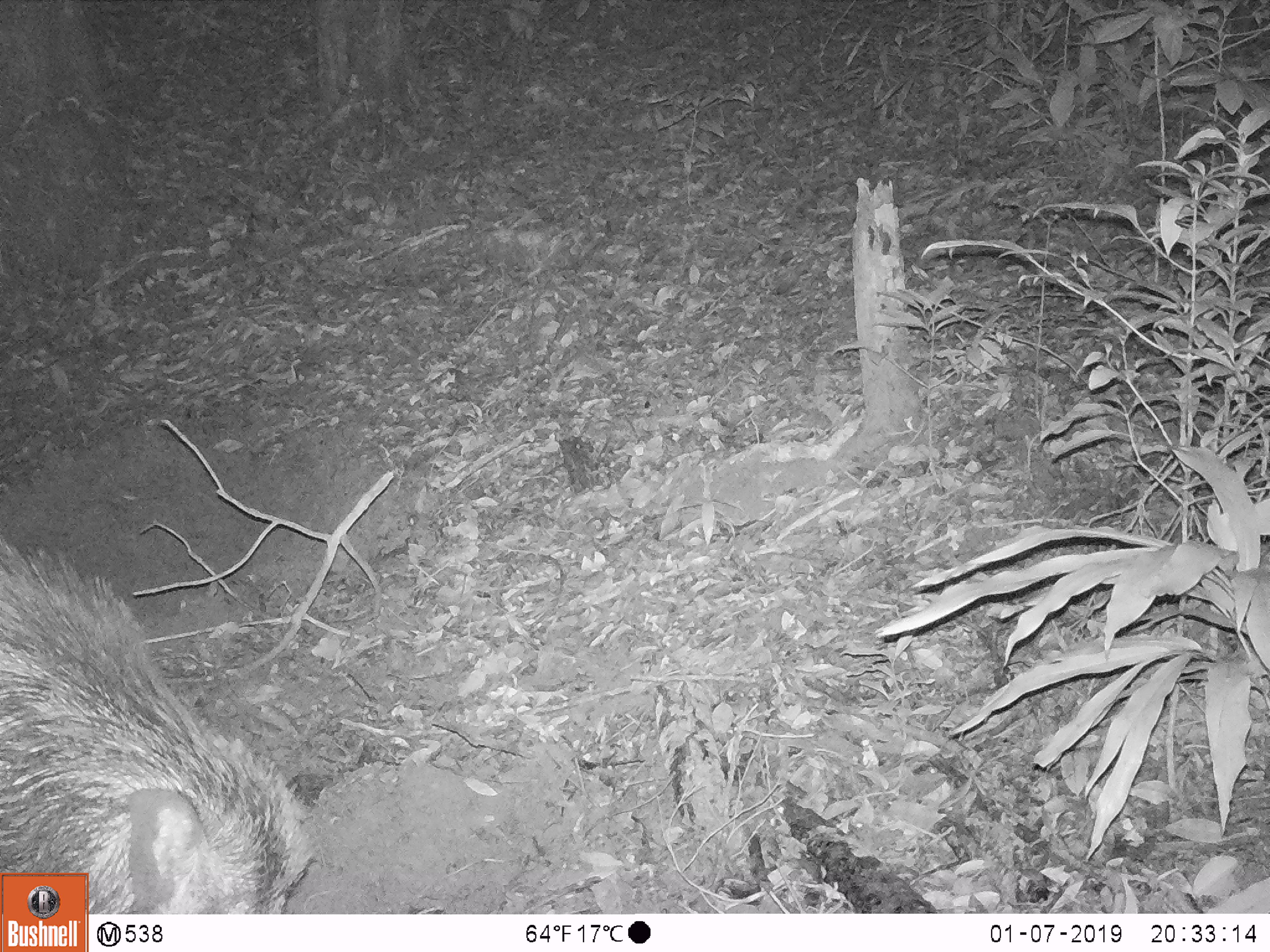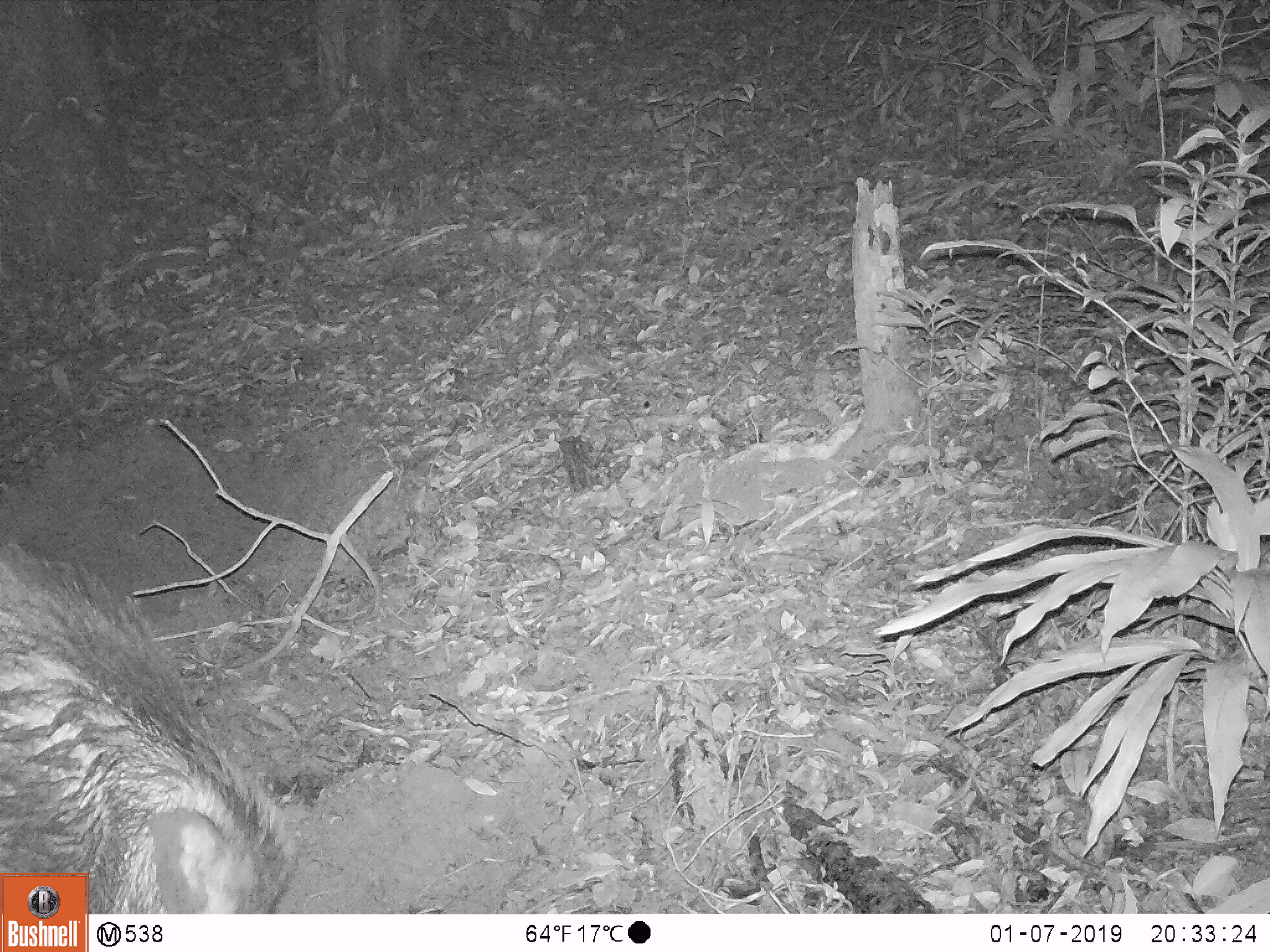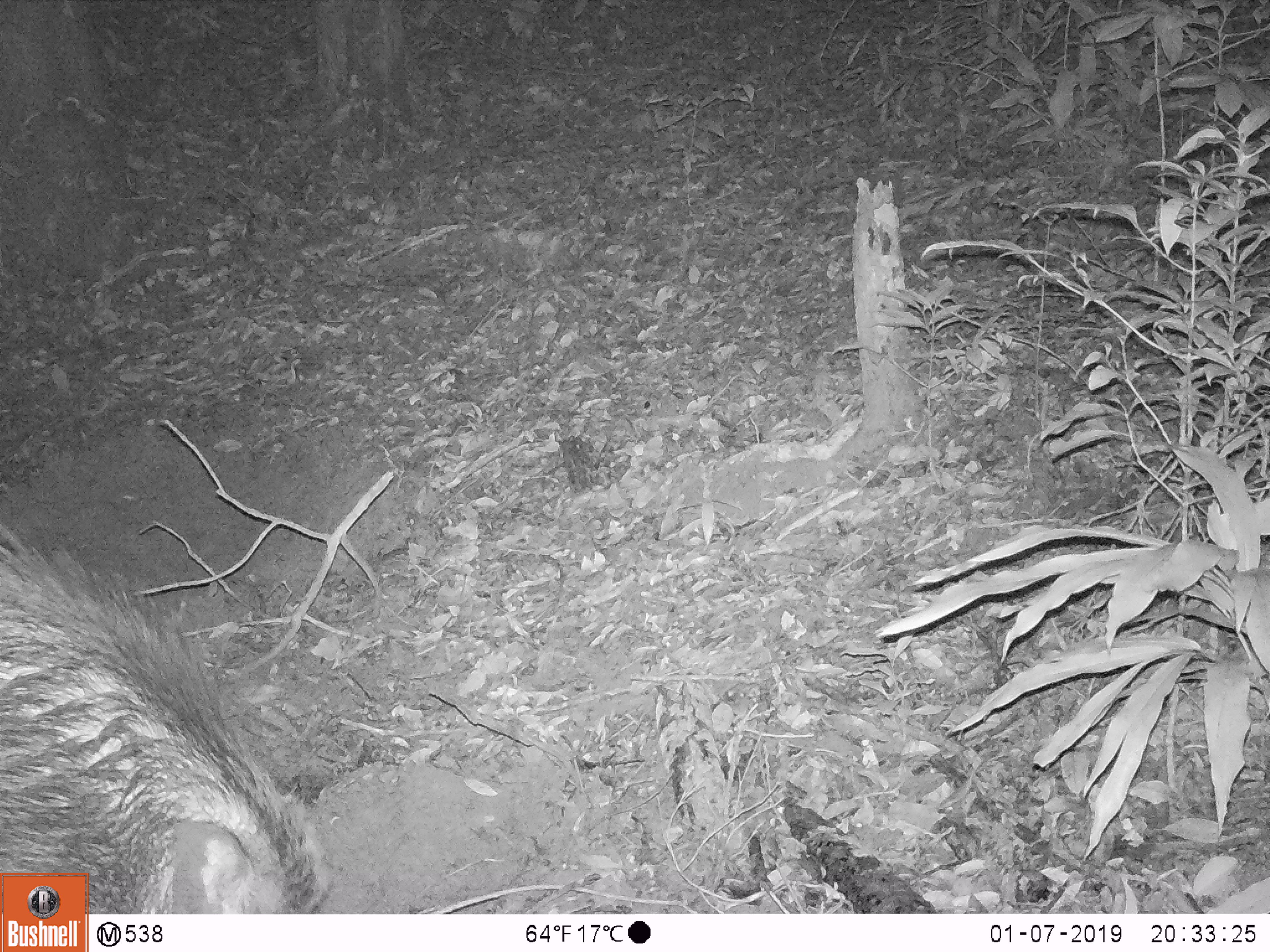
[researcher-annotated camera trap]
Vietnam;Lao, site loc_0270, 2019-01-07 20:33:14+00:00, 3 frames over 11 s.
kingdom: Animalia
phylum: Chordata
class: Mammalia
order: Artiodactyla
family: Suidae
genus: Sus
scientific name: Sus scrofa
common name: eurasian wild pig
Eurasian wild pig (Sus scrofa). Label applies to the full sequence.